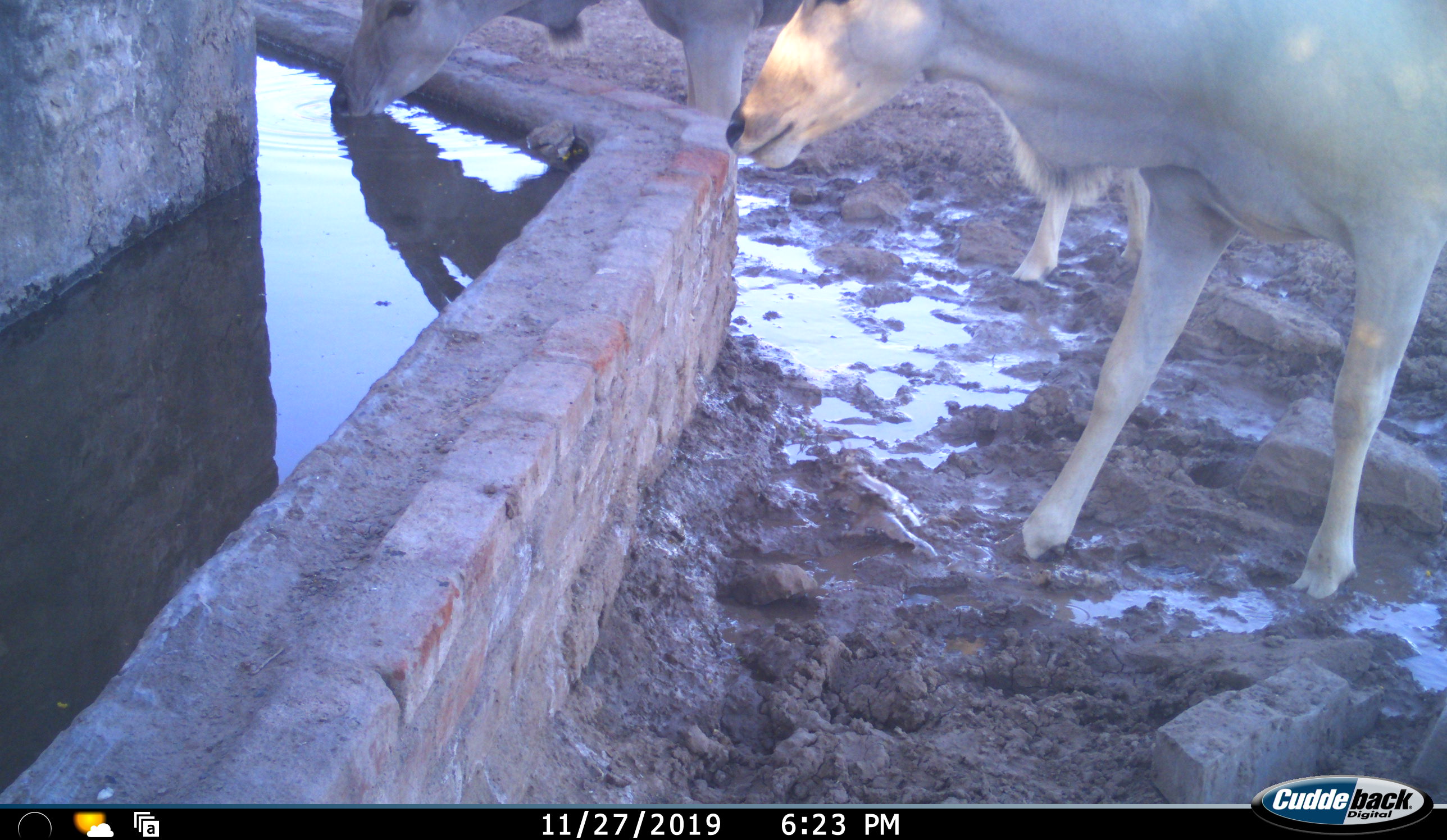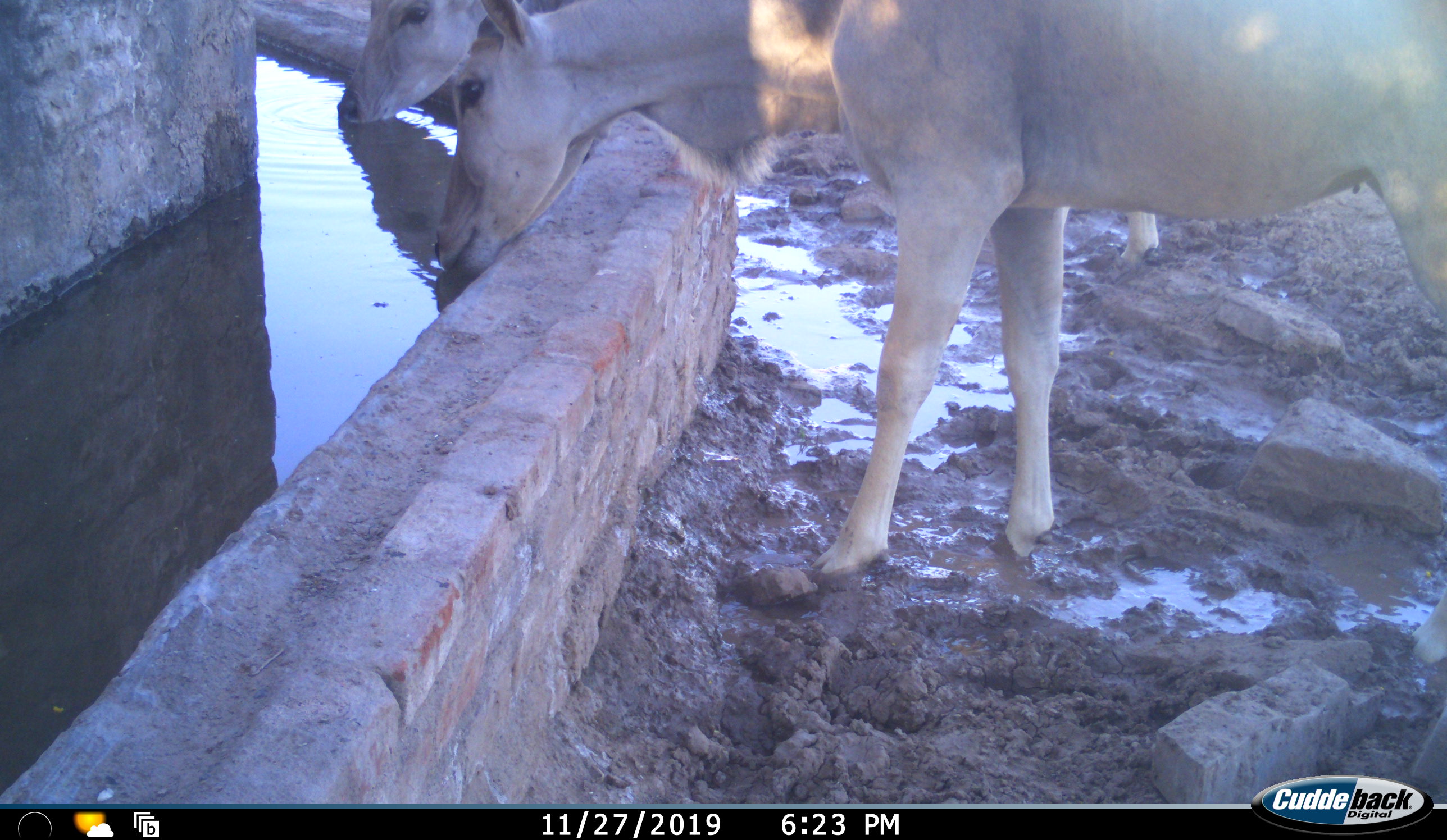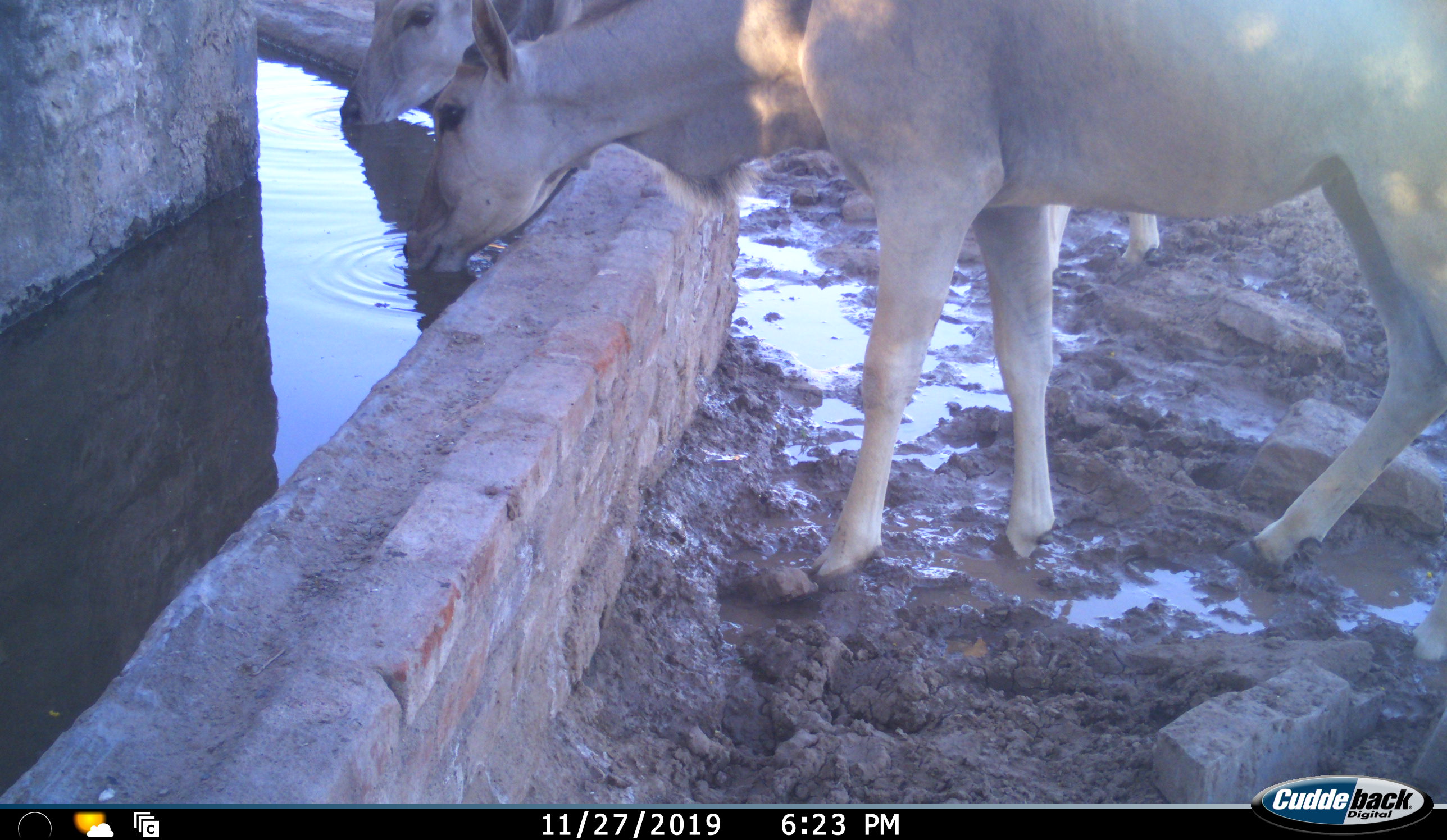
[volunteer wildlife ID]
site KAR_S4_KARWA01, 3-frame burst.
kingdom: Animalia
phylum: Chordata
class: Mammalia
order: Artiodactyla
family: Bovidae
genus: Tragelaphus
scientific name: Tragelaphus oryx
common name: eland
Eland (Tragelaphus oryx), count 2. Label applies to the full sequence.